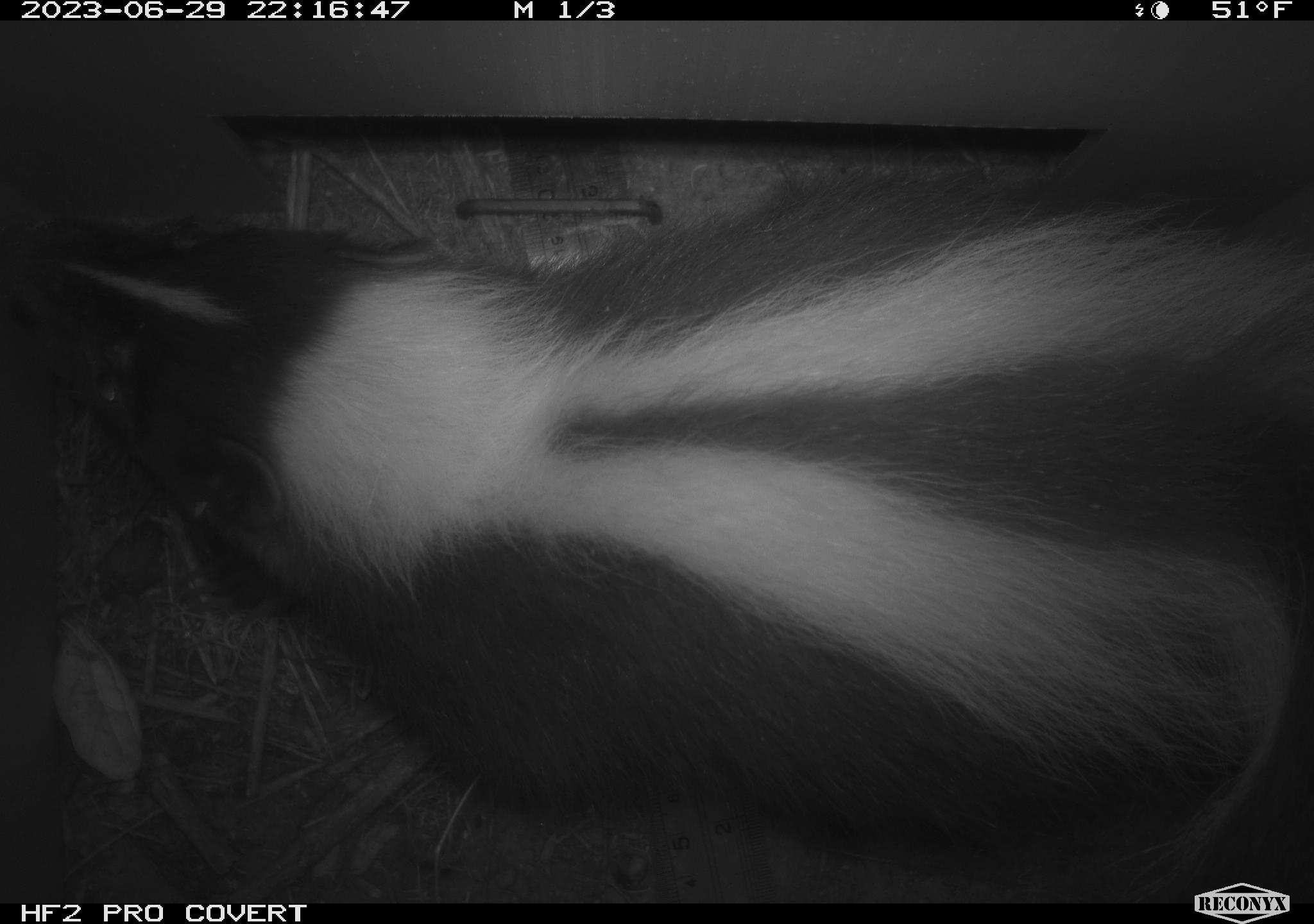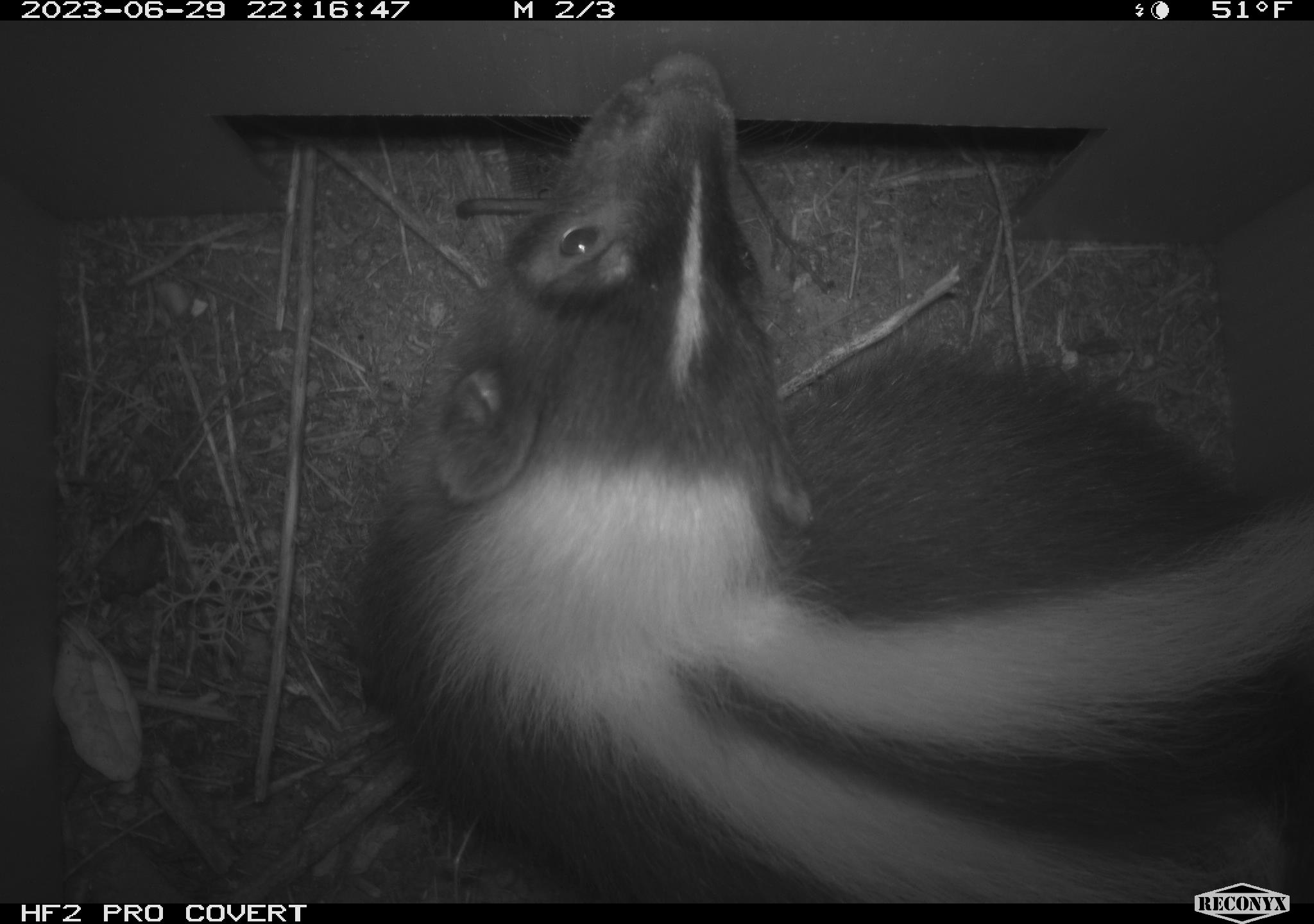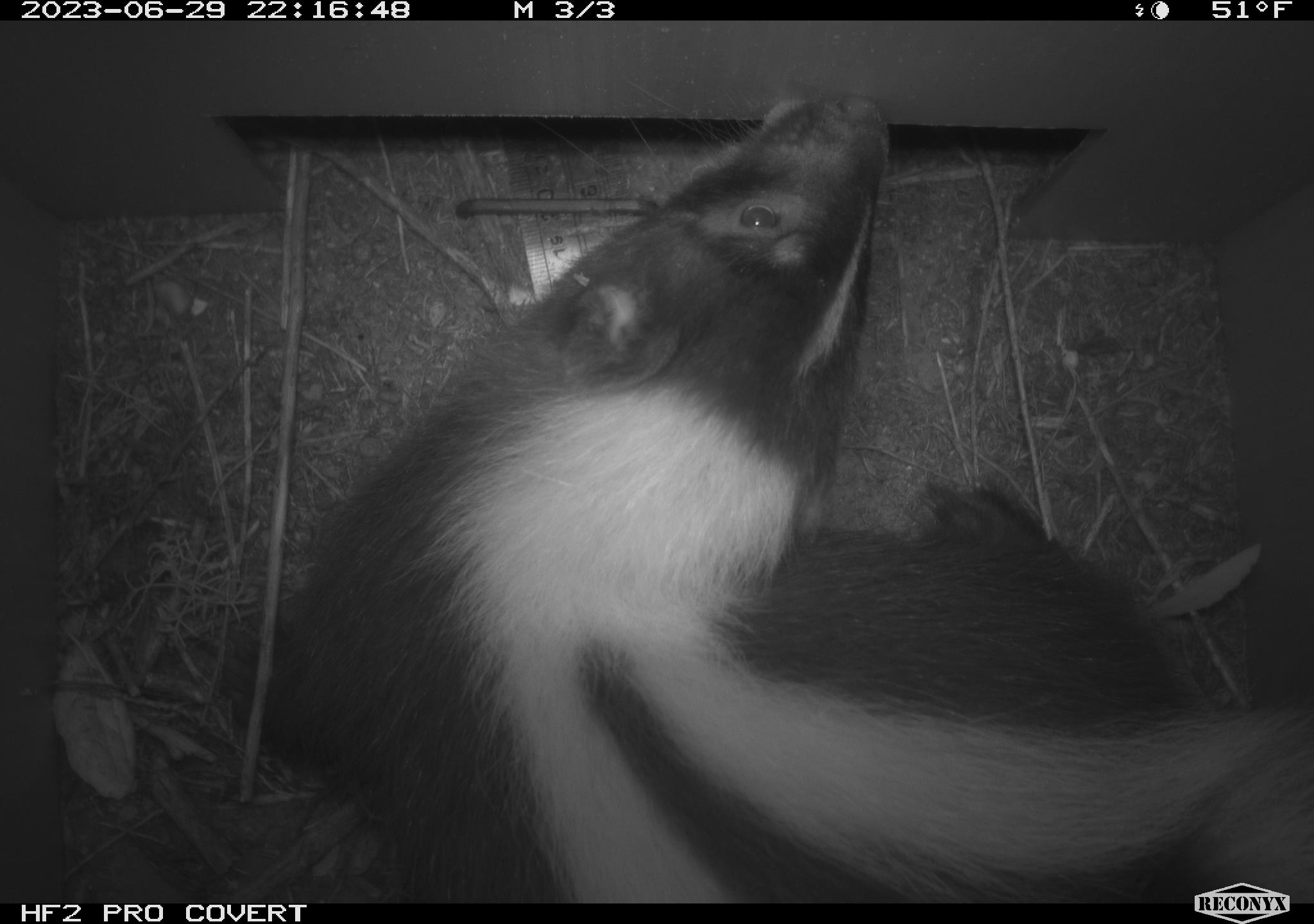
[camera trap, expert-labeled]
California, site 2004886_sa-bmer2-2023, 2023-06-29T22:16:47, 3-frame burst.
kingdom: Animalia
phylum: Chordata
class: Mammalia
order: Carnivora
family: Mephitidae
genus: Mephitis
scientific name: Mephitis mephitis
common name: striped skunk